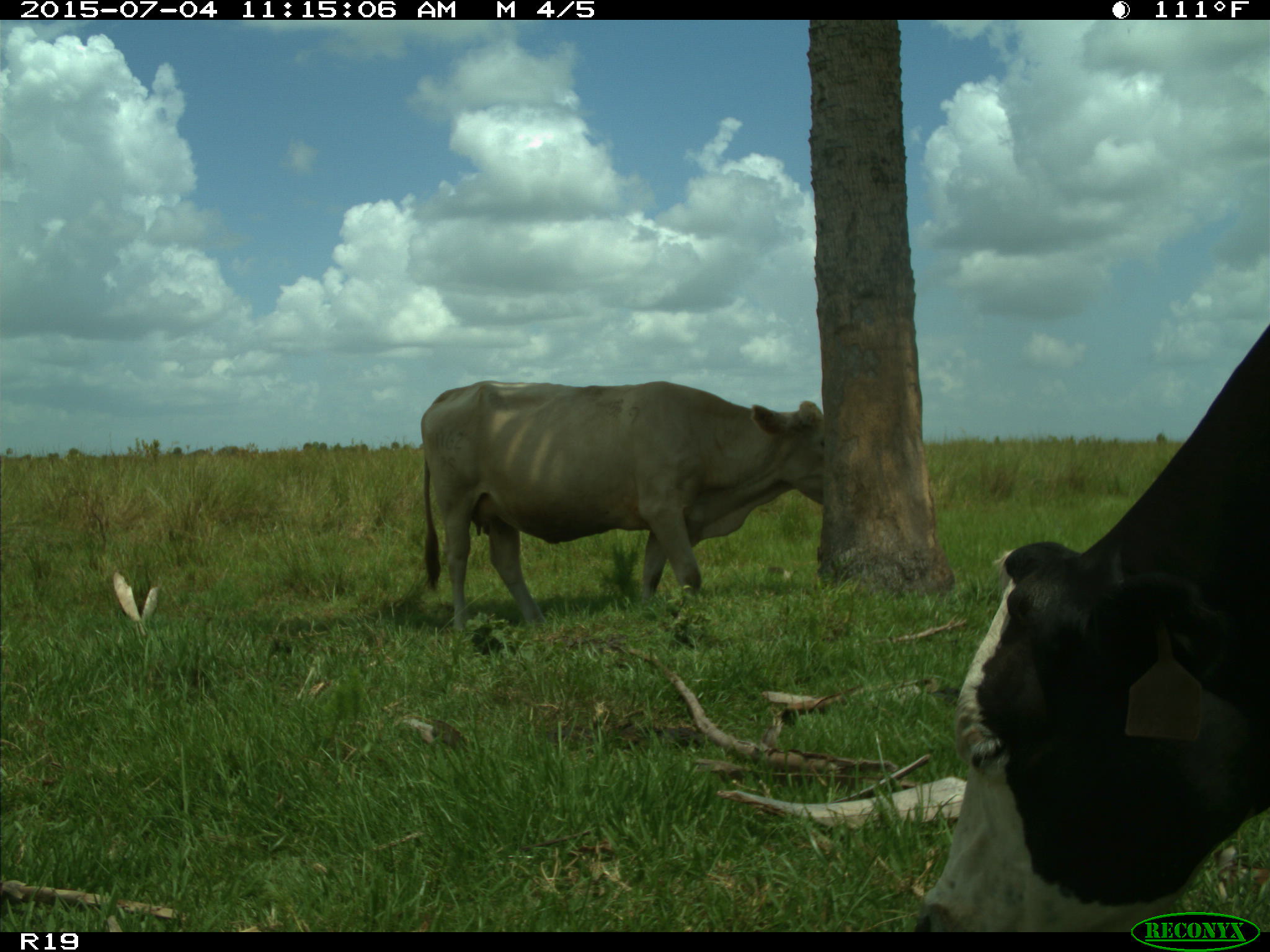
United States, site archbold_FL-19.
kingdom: Animalia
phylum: Chordata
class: Mammalia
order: Artiodactyla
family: Bovidae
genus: Bos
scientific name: Bos taurus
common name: domestic cow